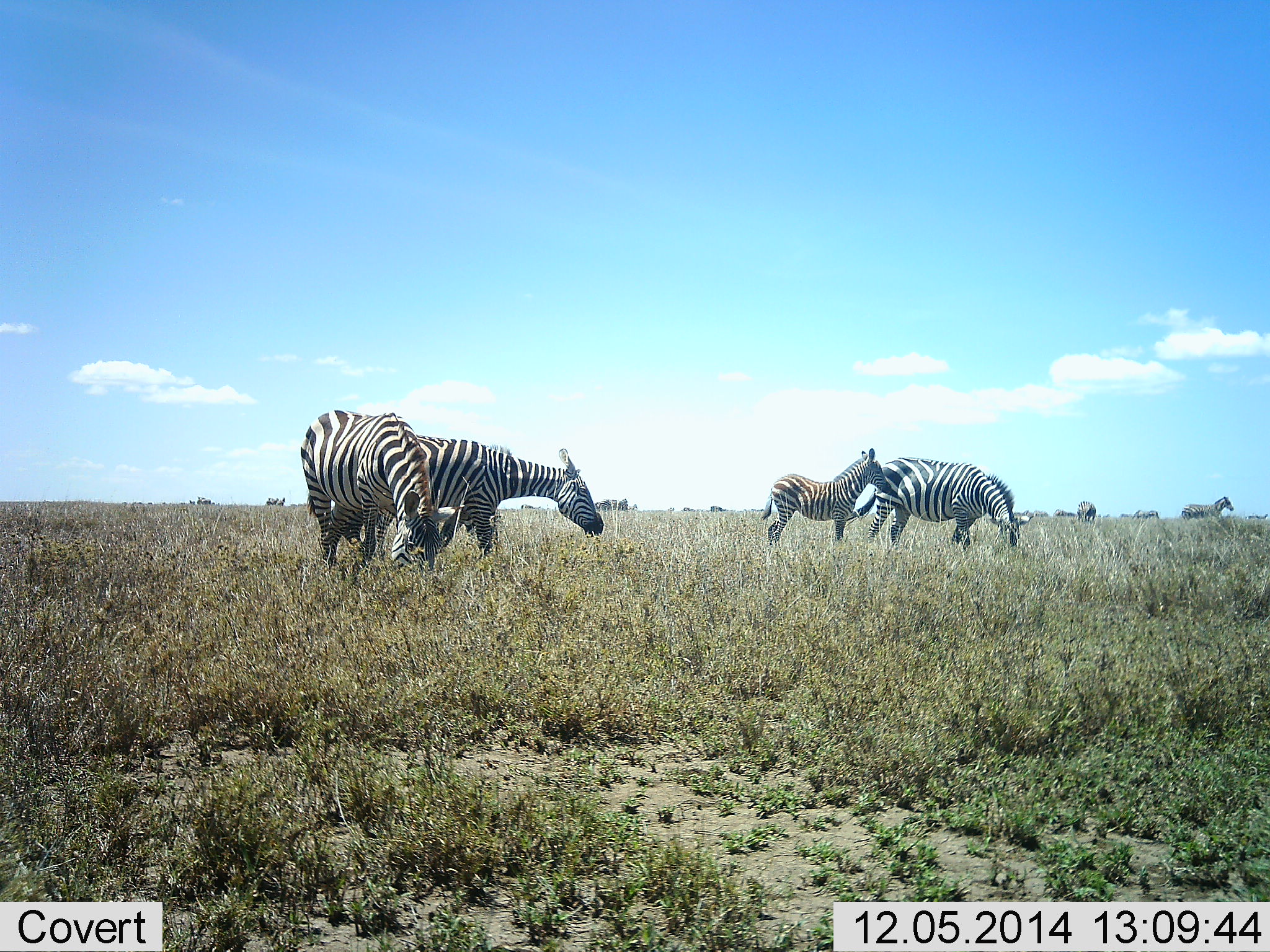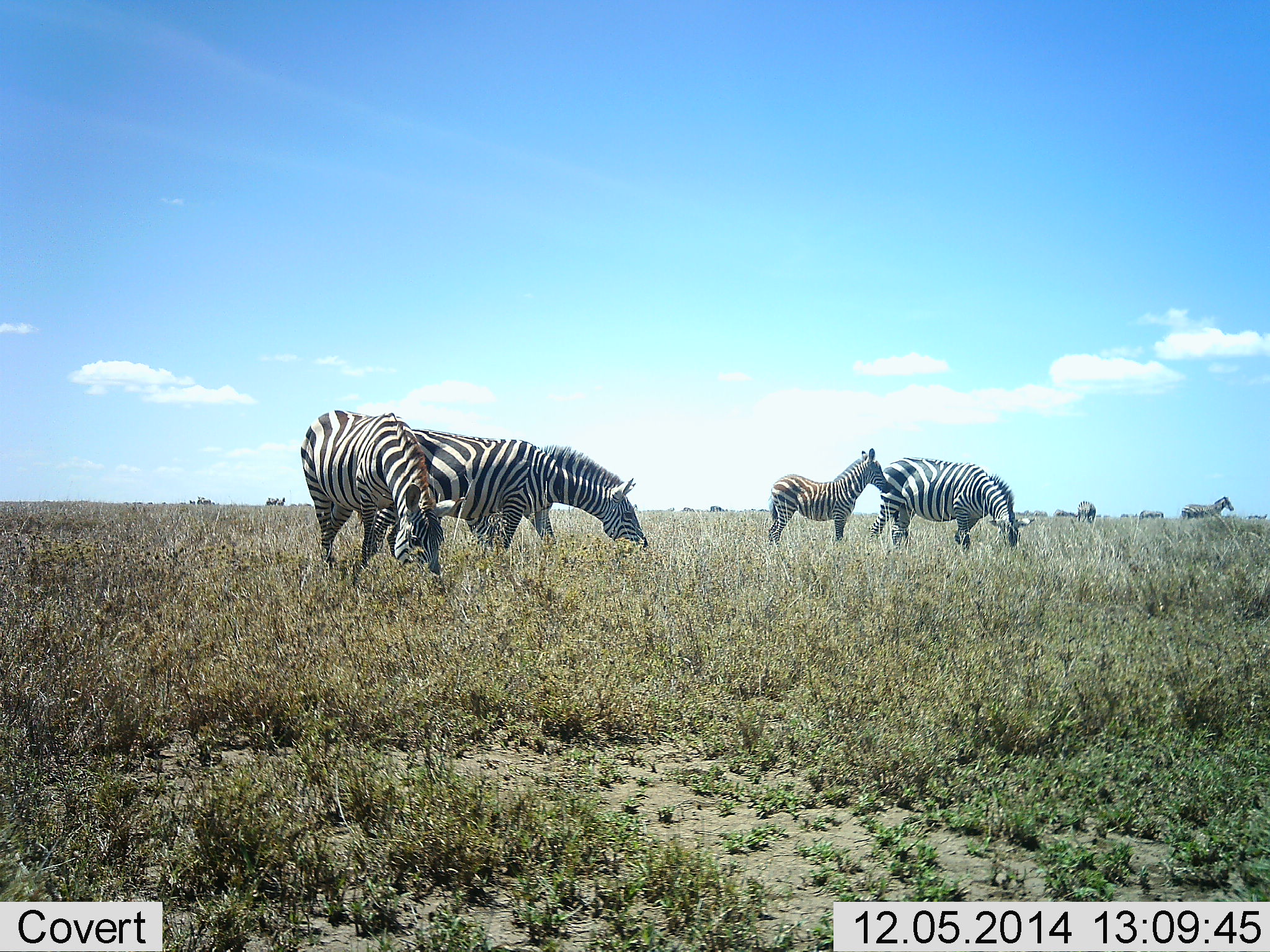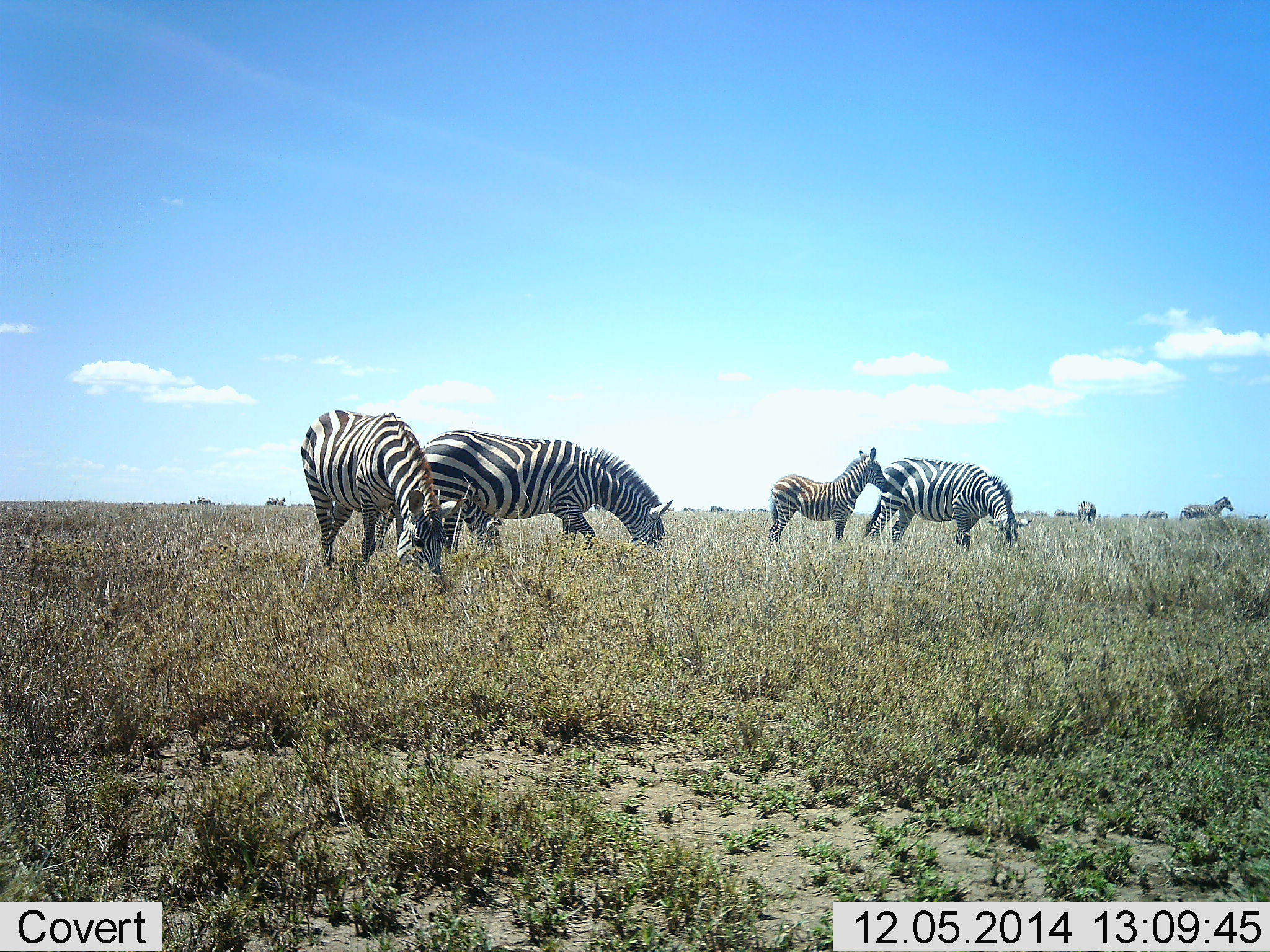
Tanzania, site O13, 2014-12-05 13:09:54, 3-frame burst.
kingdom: Animalia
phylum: Chordata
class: Mammalia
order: Perissodactyla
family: Equidae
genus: Equus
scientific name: Equus quagga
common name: plains zebra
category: zebra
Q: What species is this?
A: Zebra (plains zebra) (Equus quagga).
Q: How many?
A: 7.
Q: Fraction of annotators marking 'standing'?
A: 60%.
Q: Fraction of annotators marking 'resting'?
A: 0%.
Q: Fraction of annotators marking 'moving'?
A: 80%.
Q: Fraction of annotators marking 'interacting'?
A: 0%.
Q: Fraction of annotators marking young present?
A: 90%.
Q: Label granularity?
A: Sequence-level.